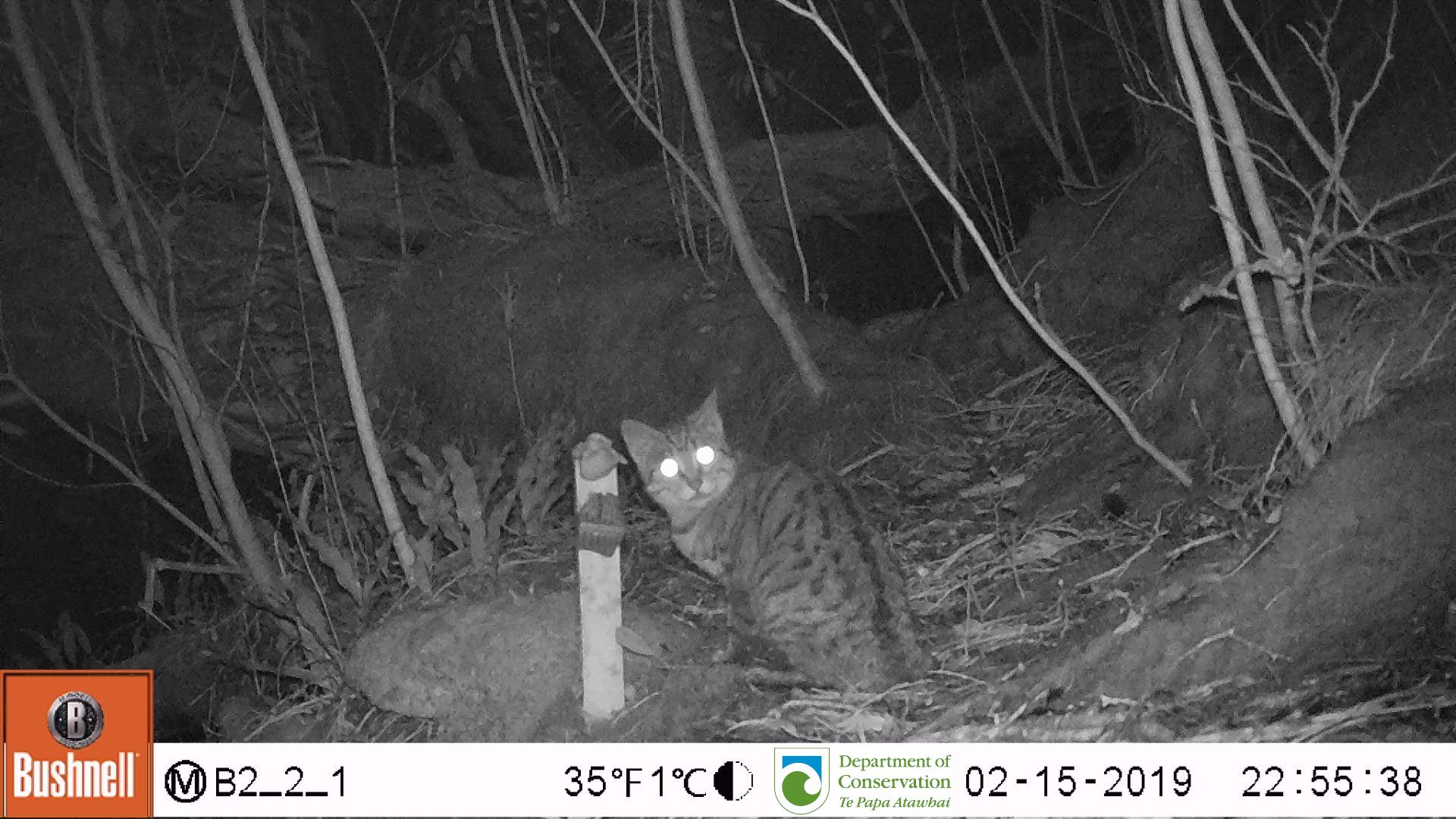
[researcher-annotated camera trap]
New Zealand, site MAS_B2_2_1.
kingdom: Animalia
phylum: Chordata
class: Mammalia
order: Carnivora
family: Felidae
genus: Felis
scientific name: Felis catus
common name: domestic cat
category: cat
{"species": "cat (domestic cat) (Felis catus)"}